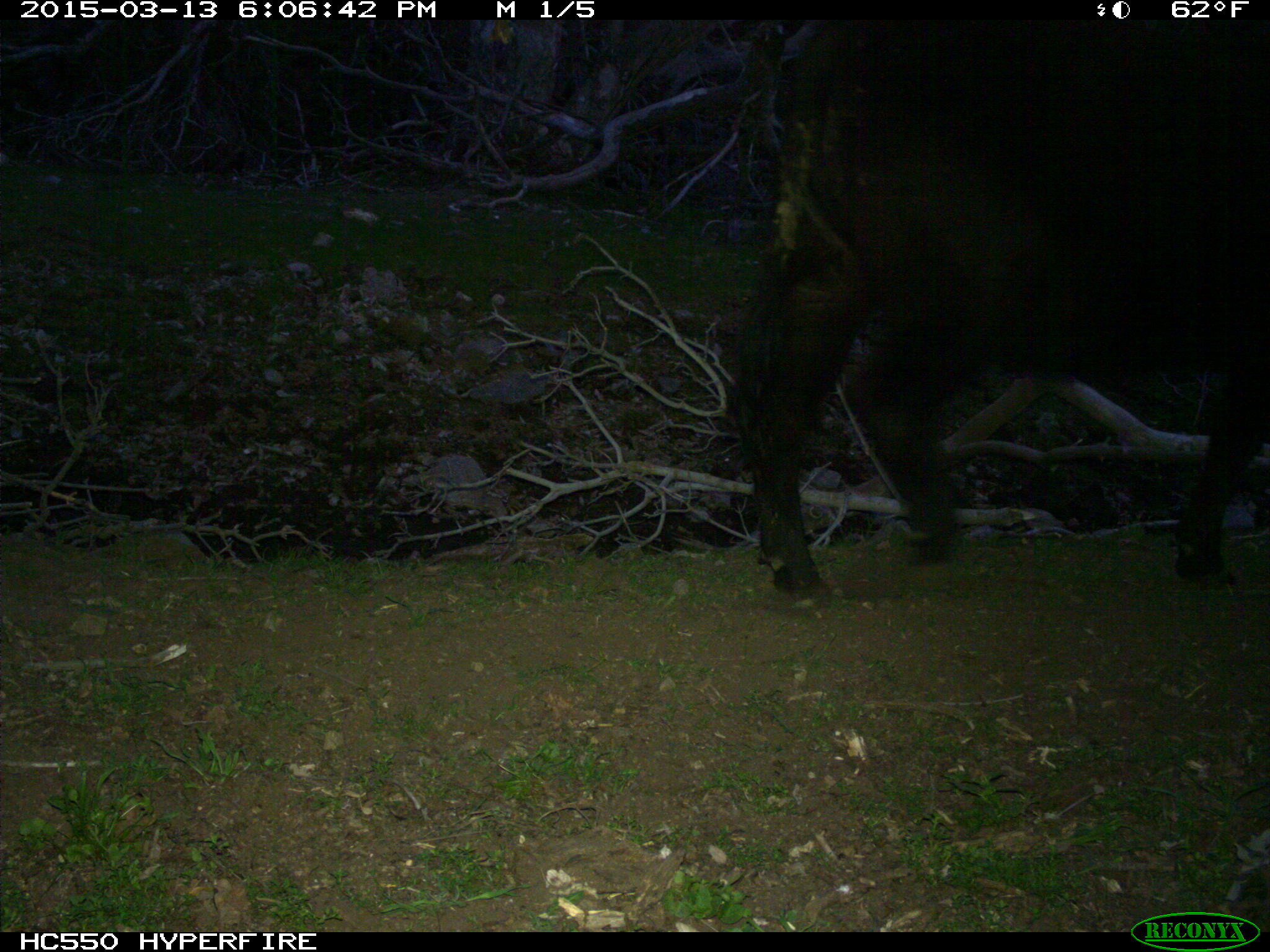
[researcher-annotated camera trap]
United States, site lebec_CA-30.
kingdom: Animalia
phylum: Chordata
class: Mammalia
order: Artiodactyla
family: Bovidae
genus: Bos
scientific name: Bos taurus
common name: domestic cow